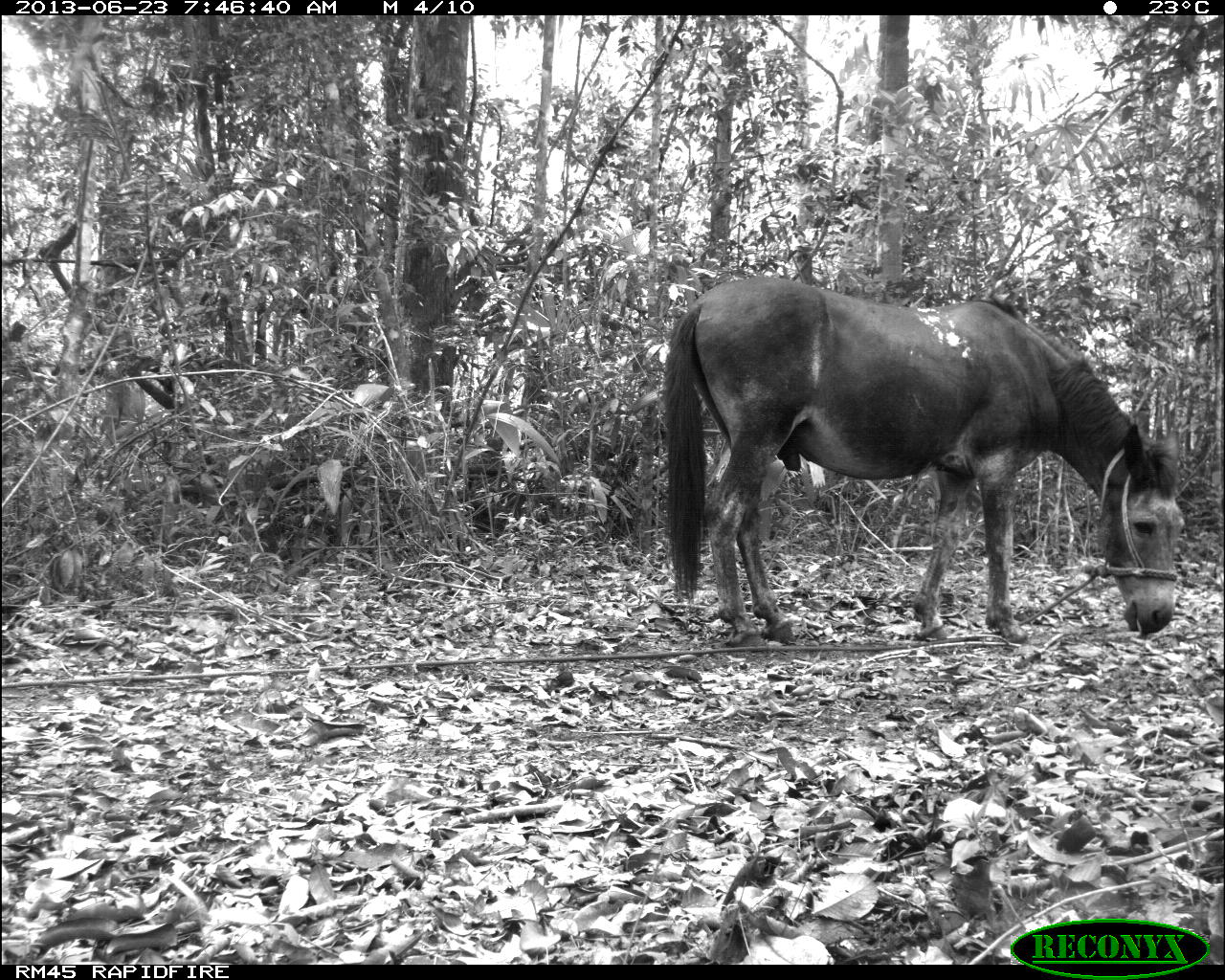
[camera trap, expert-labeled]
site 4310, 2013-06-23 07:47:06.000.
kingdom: Animalia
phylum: Chordata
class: Mammalia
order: Perissodactyla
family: Equidae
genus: Equus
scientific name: Equus ferus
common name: wild horse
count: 1